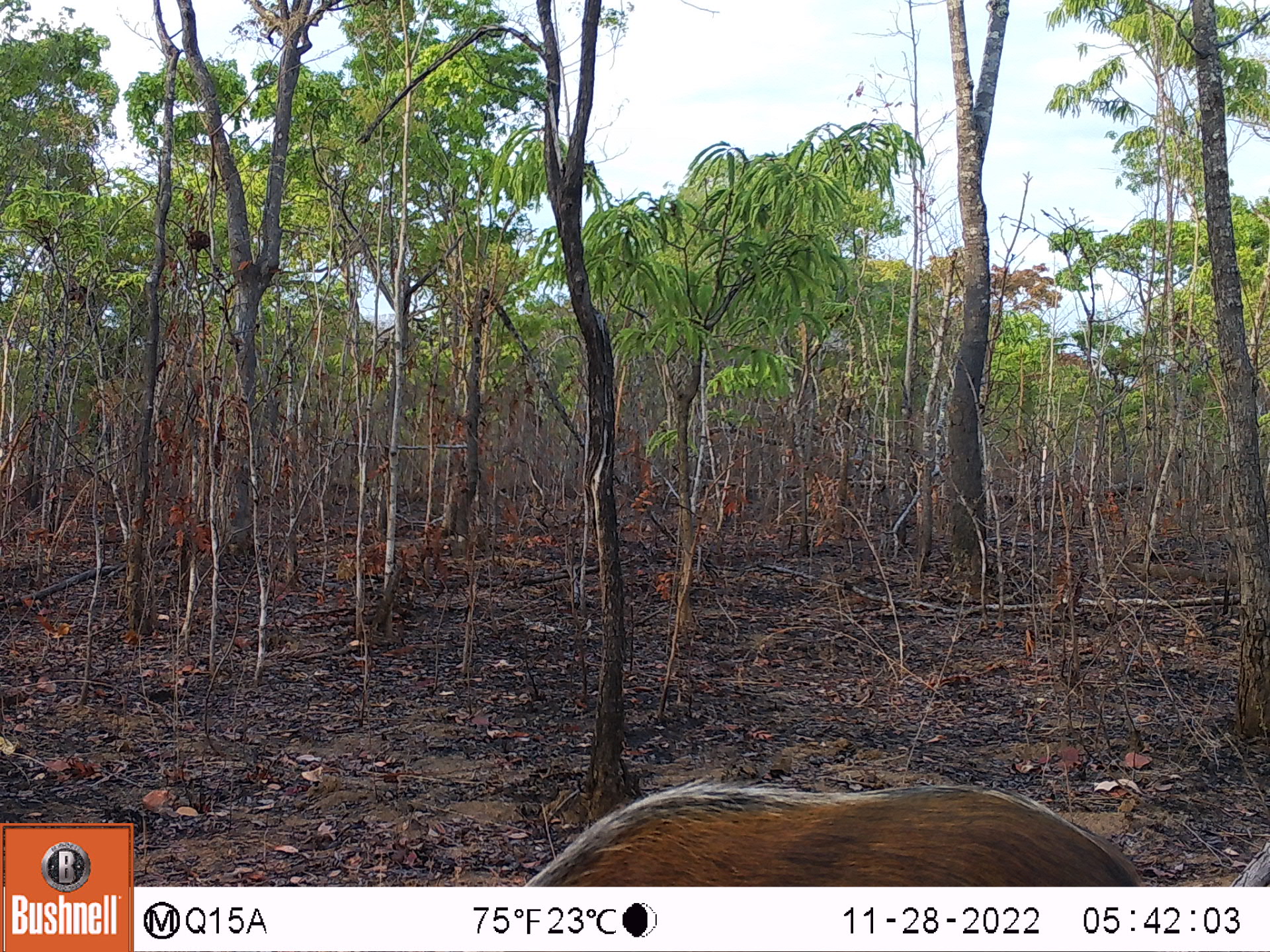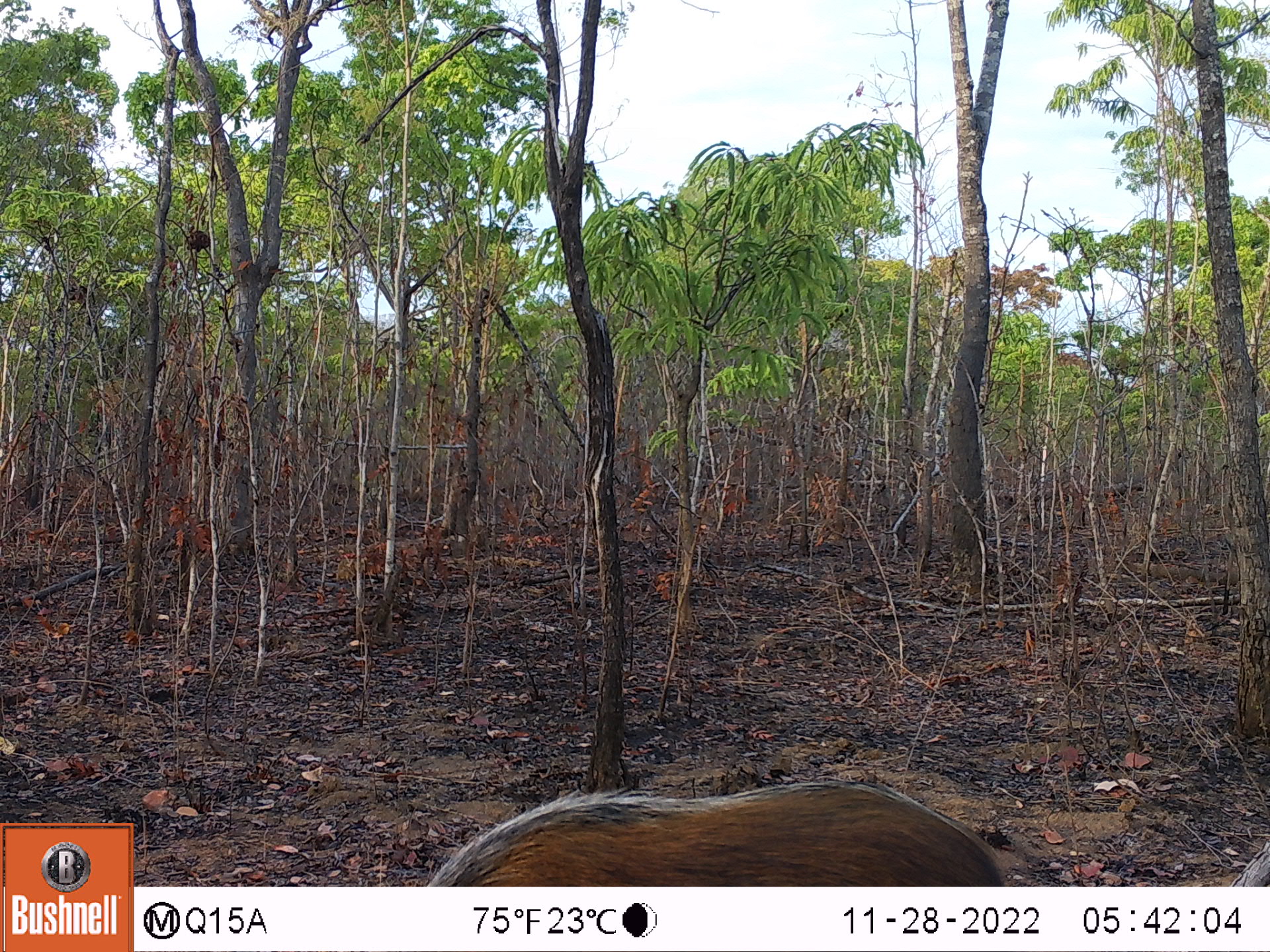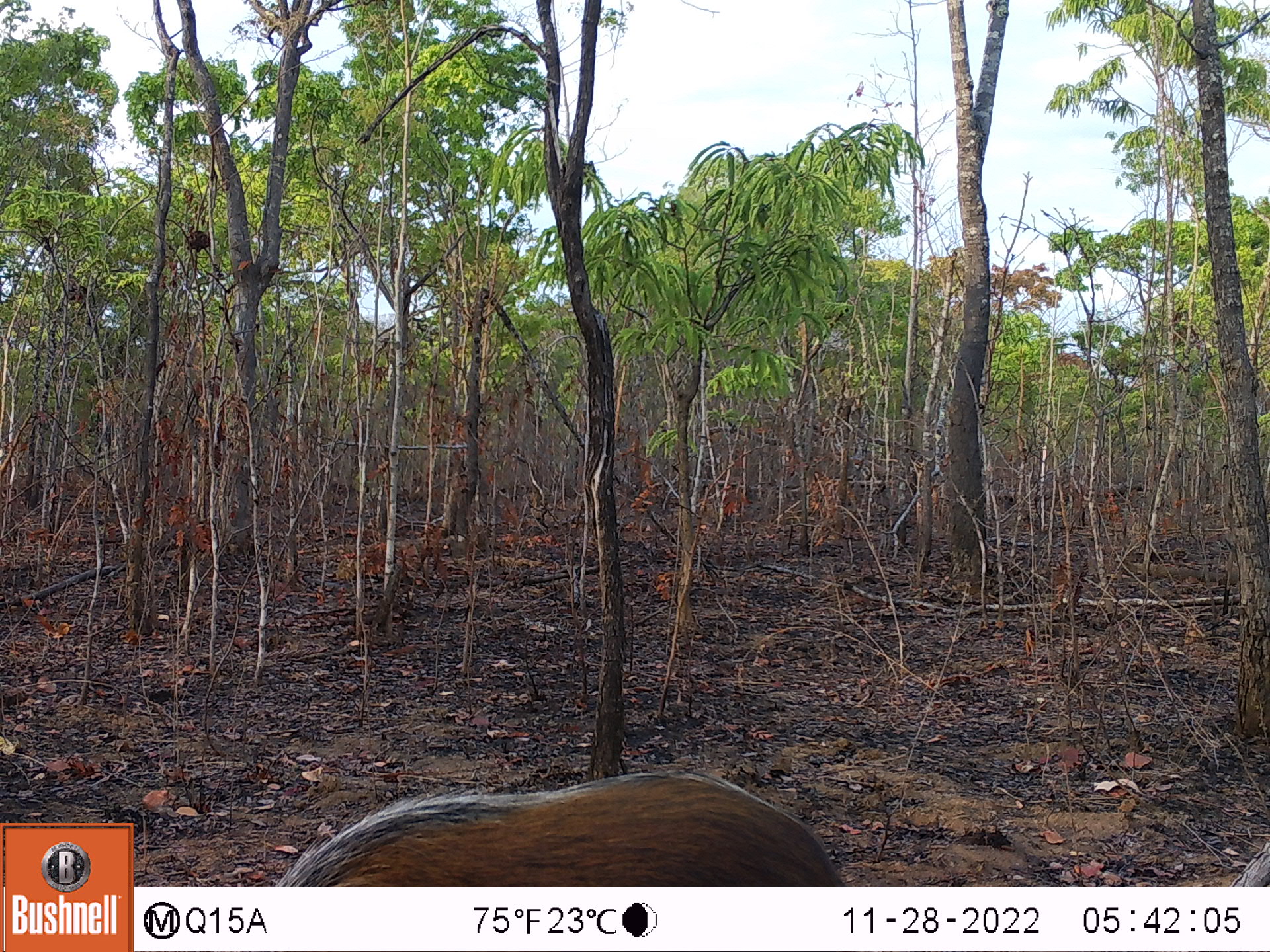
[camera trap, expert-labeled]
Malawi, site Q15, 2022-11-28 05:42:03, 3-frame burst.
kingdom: Animalia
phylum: Chordata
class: Mammalia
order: Artiodactyla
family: Suidae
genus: Potamochoerus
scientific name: Potamochoerus larvatus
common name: bushpig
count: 1